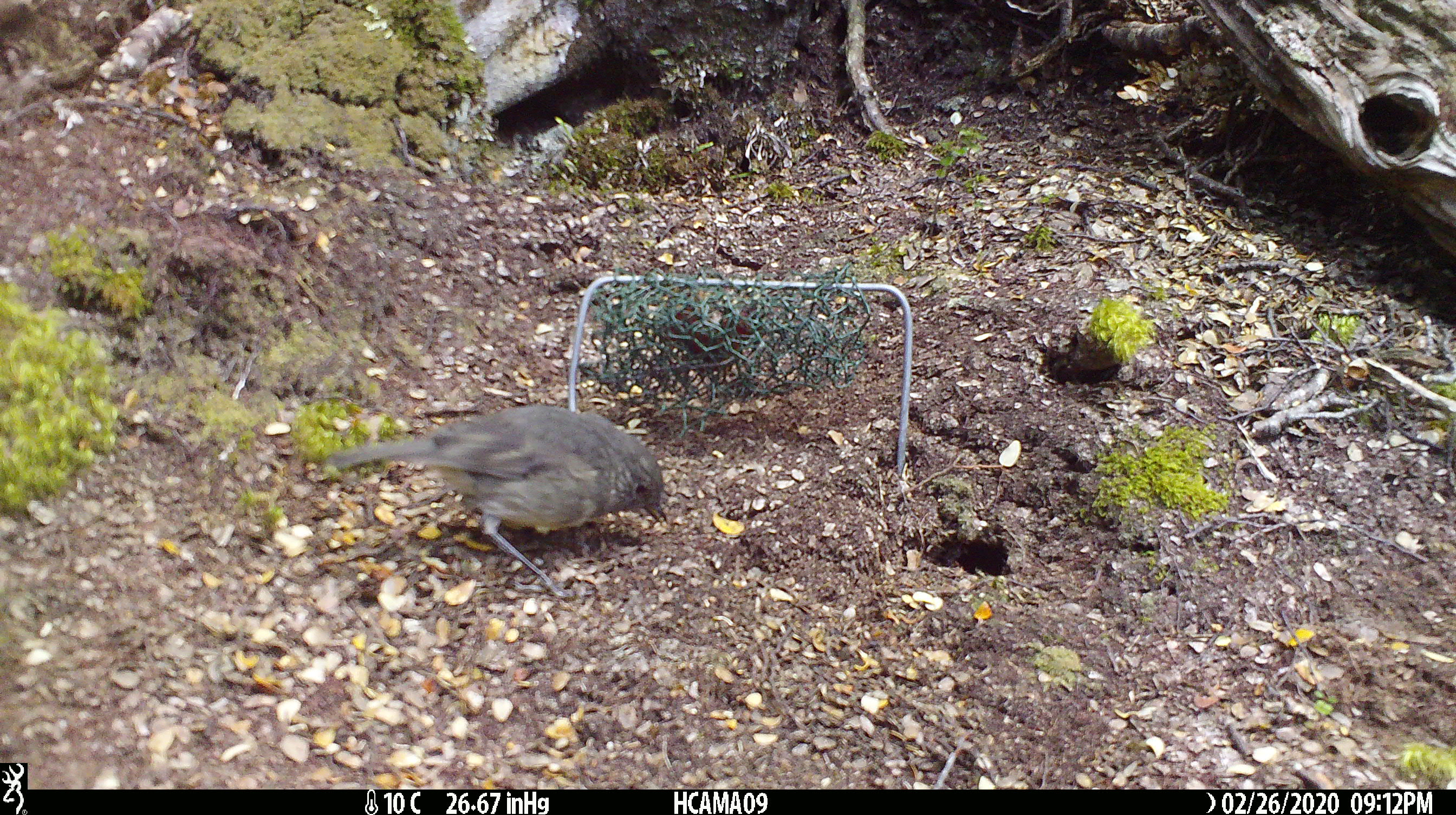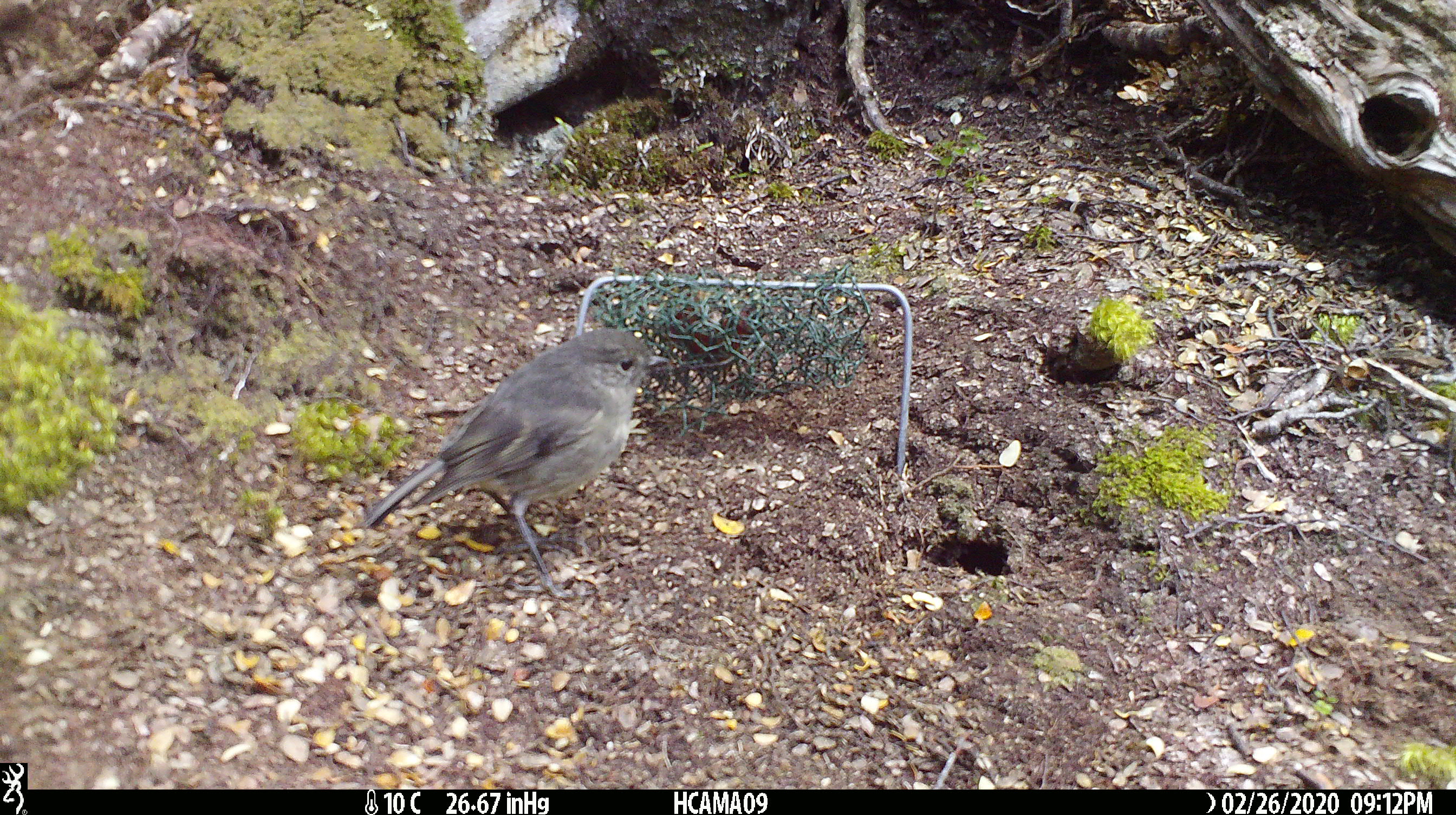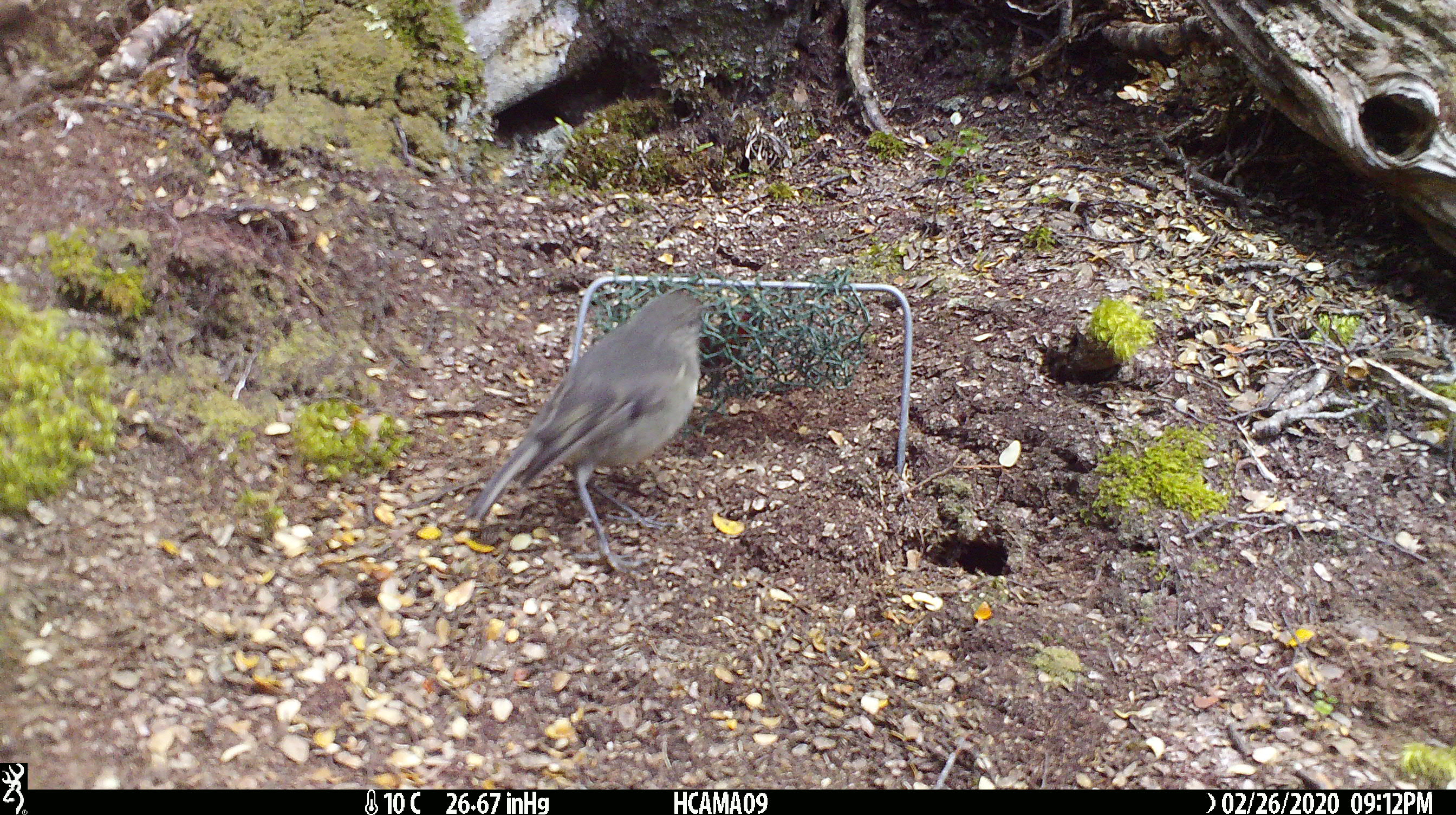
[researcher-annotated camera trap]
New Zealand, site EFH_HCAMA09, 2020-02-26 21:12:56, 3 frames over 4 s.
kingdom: Animalia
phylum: Chordata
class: Aves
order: Passeriformes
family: Petroicidae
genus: Petroica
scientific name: Petroica australis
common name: new zealand robin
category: robin